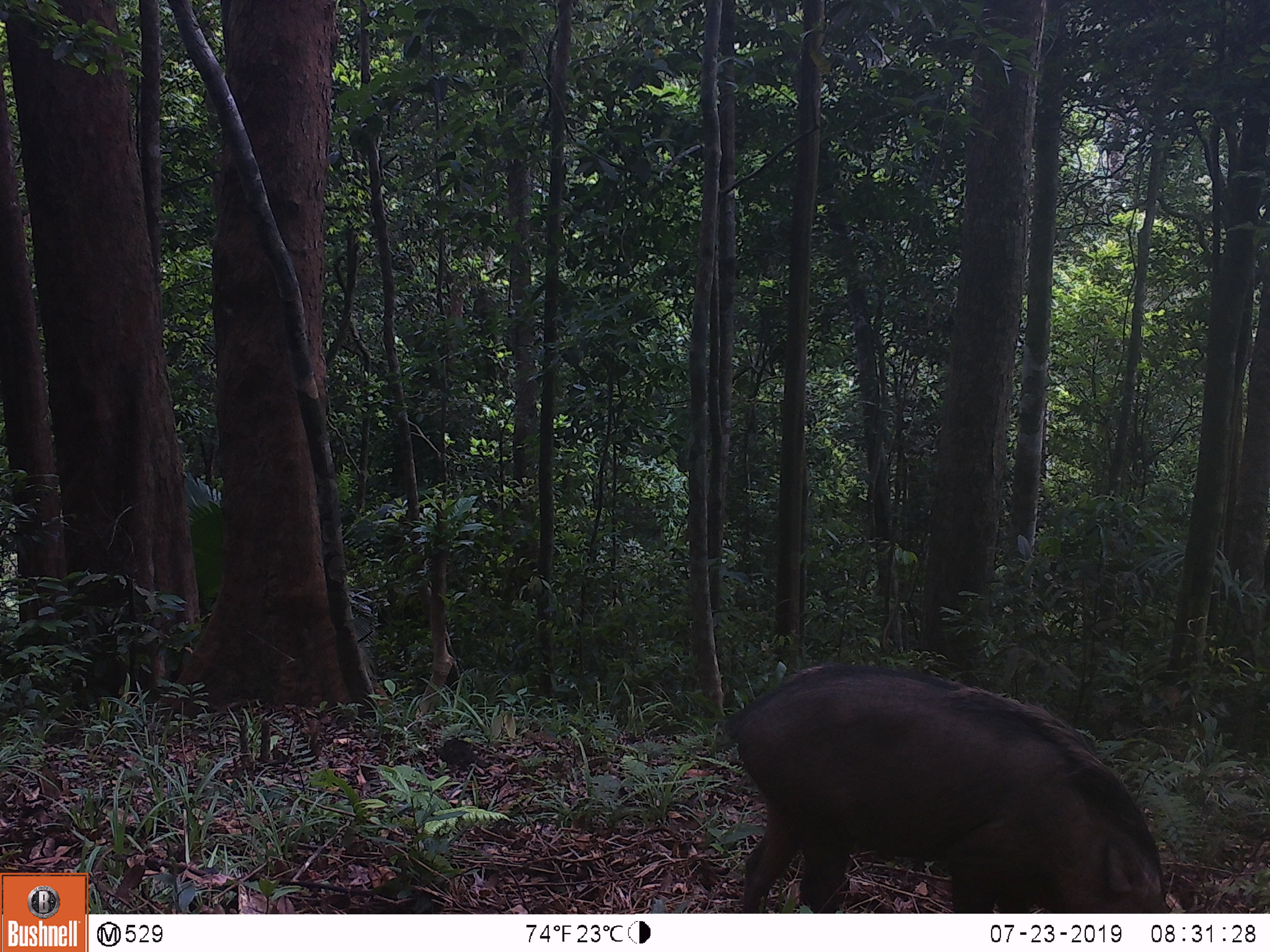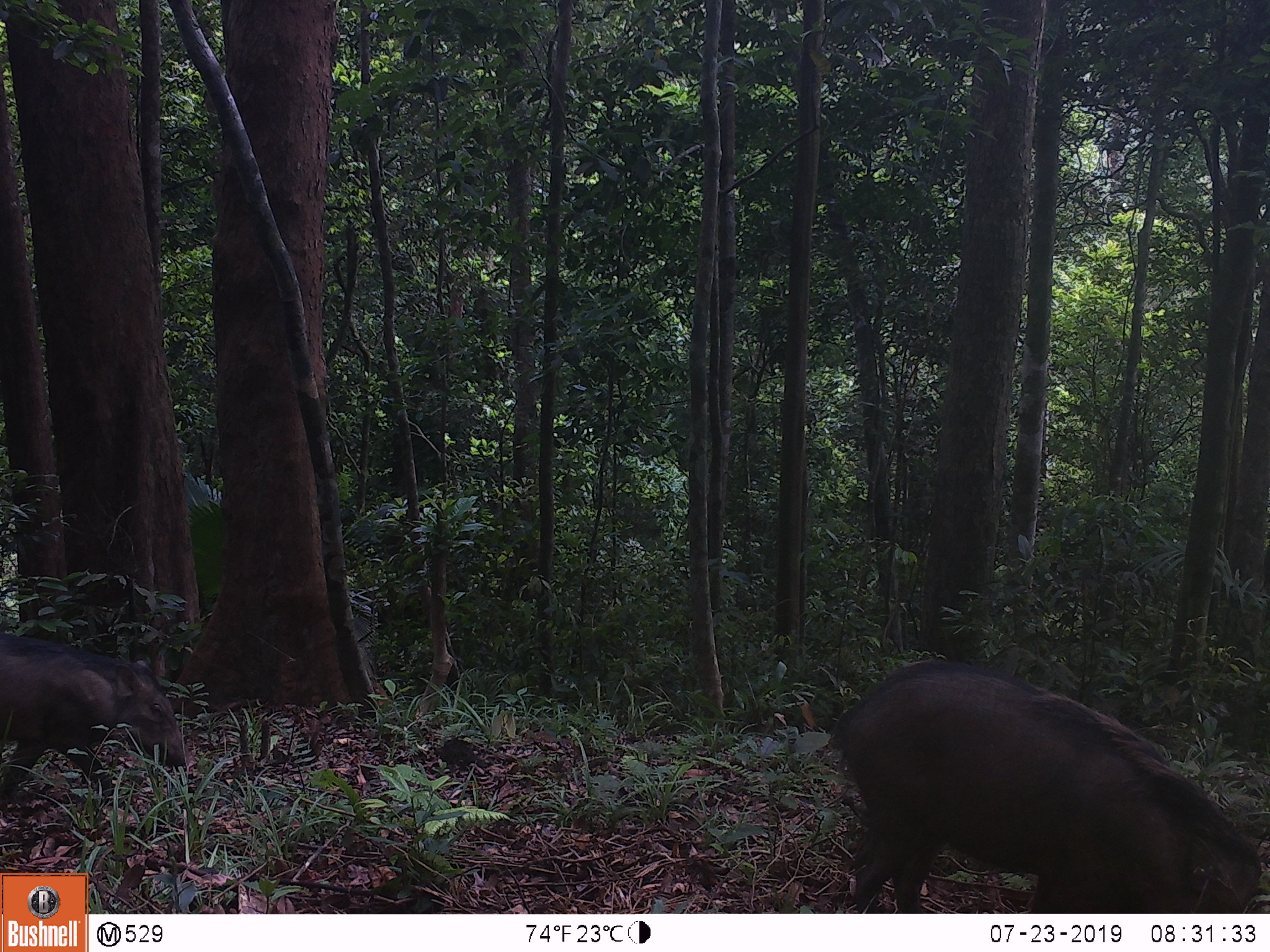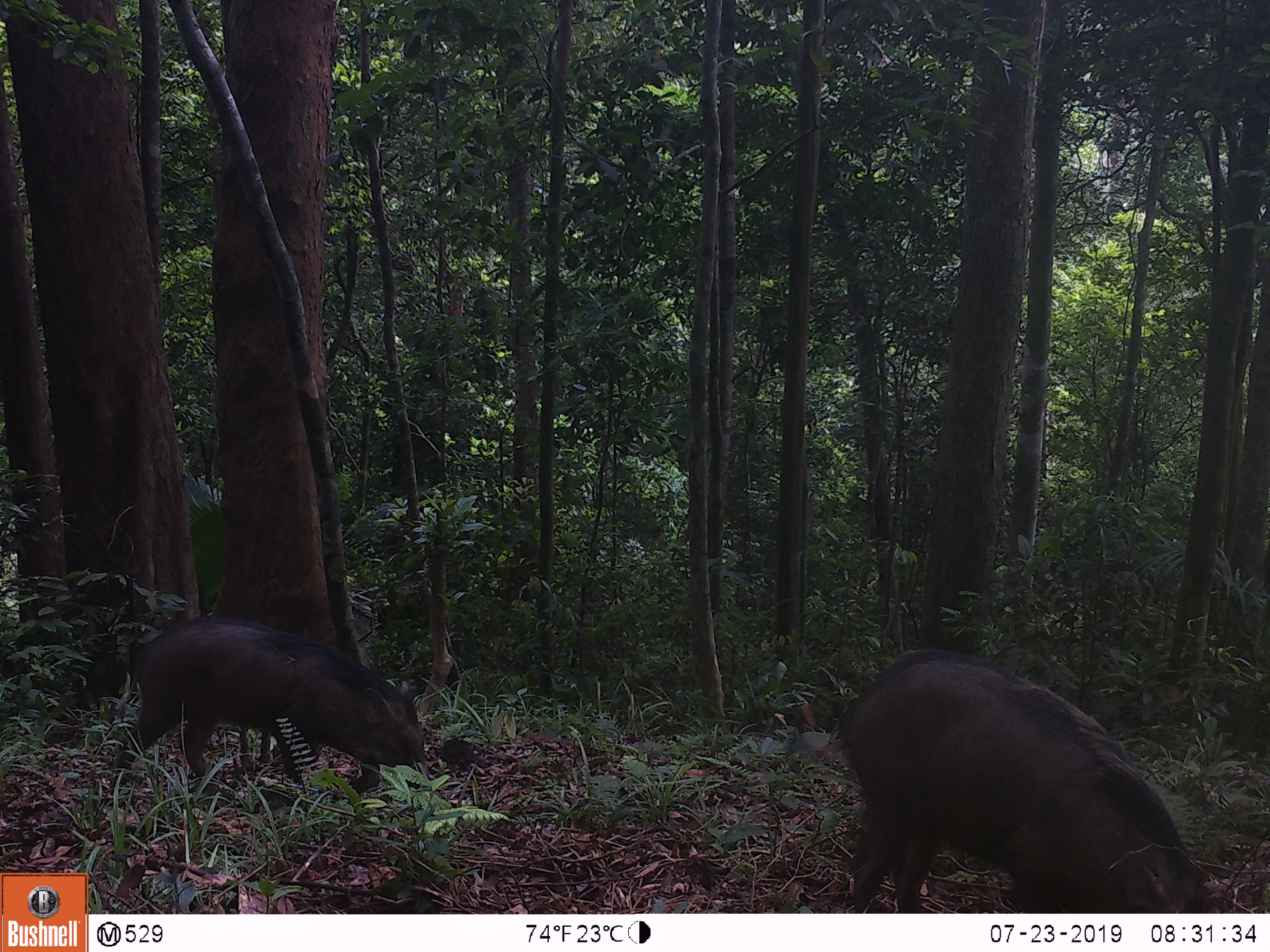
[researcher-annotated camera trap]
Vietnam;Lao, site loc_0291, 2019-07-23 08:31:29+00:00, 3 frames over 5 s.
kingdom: Animalia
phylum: Chordata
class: Mammalia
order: Artiodactyla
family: Suidae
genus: Sus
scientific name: Sus scrofa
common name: eurasian wild pig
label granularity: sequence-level